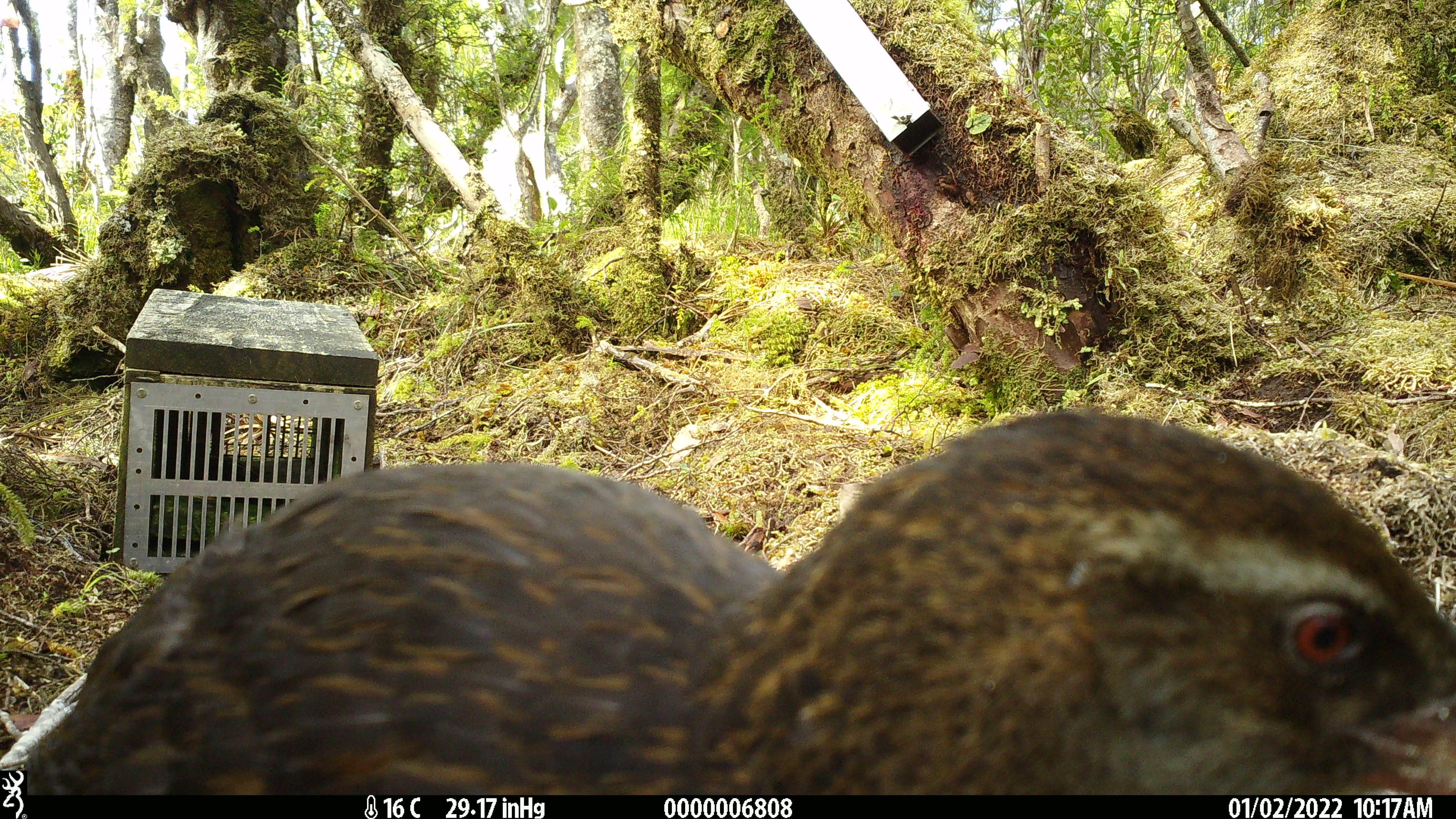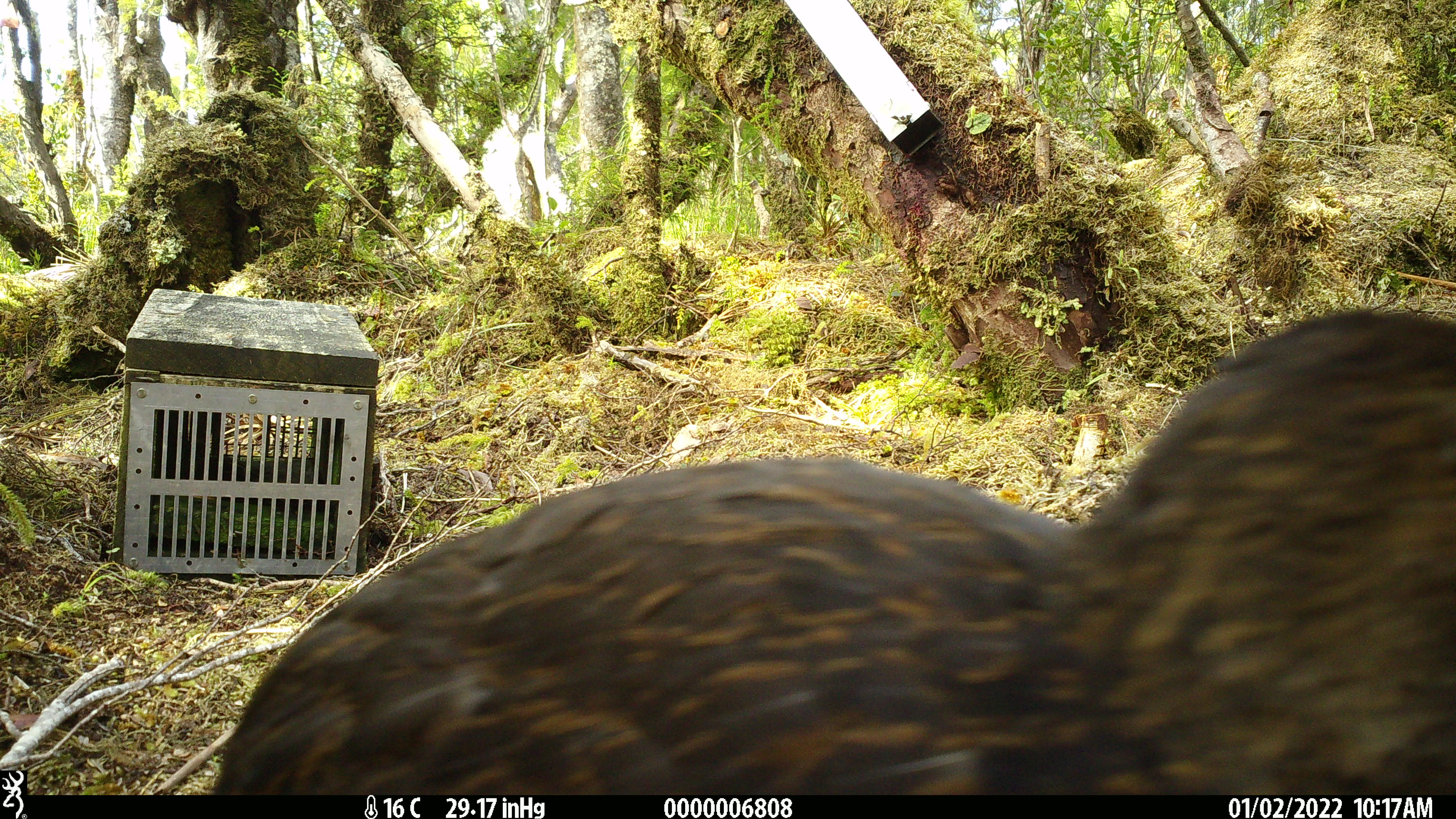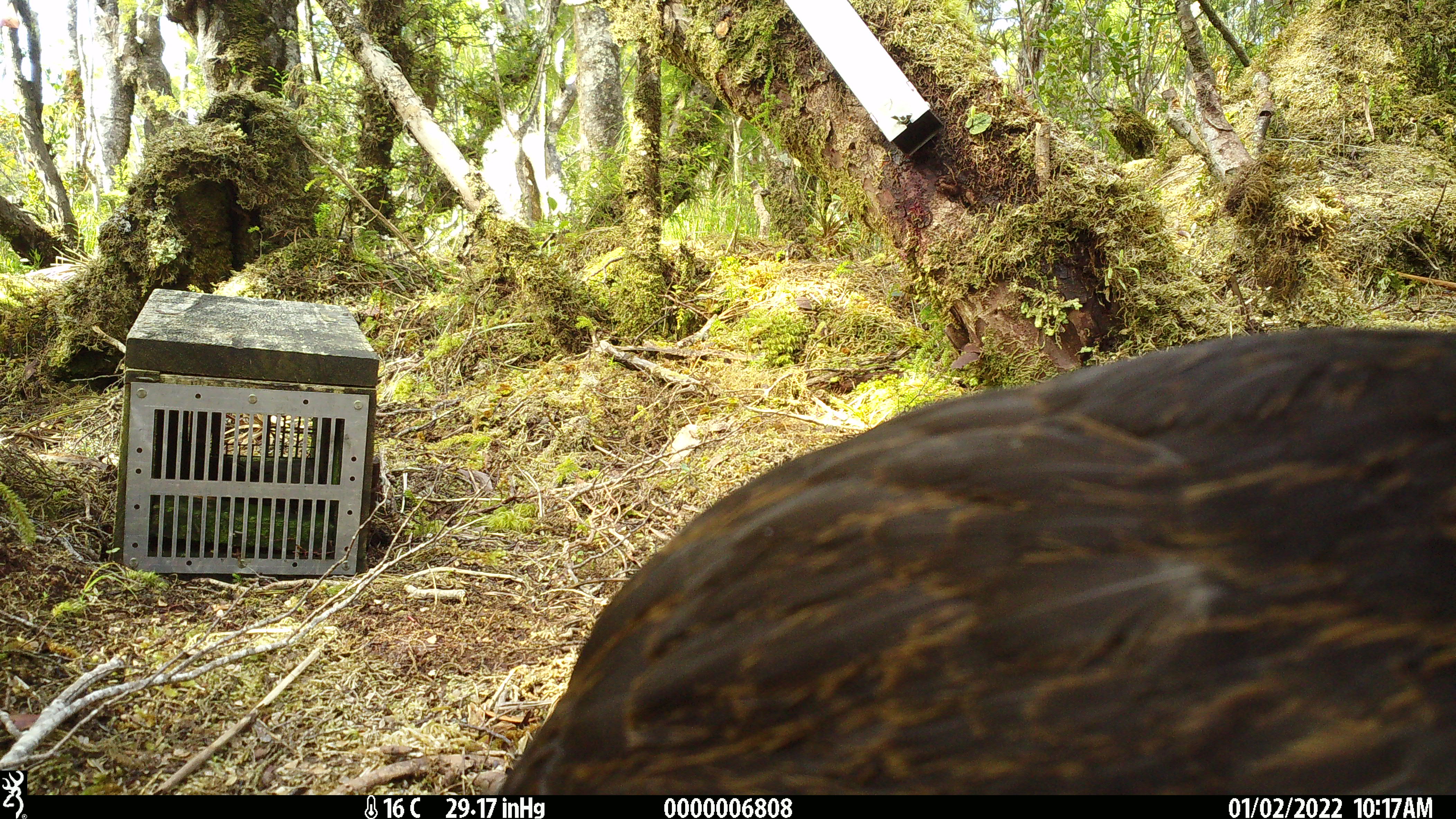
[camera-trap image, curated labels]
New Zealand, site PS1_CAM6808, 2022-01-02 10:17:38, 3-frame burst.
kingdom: Animalia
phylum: Chordata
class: Aves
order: Gruiformes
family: Rallidae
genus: Gallirallus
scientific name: Gallirallus australis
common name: weka